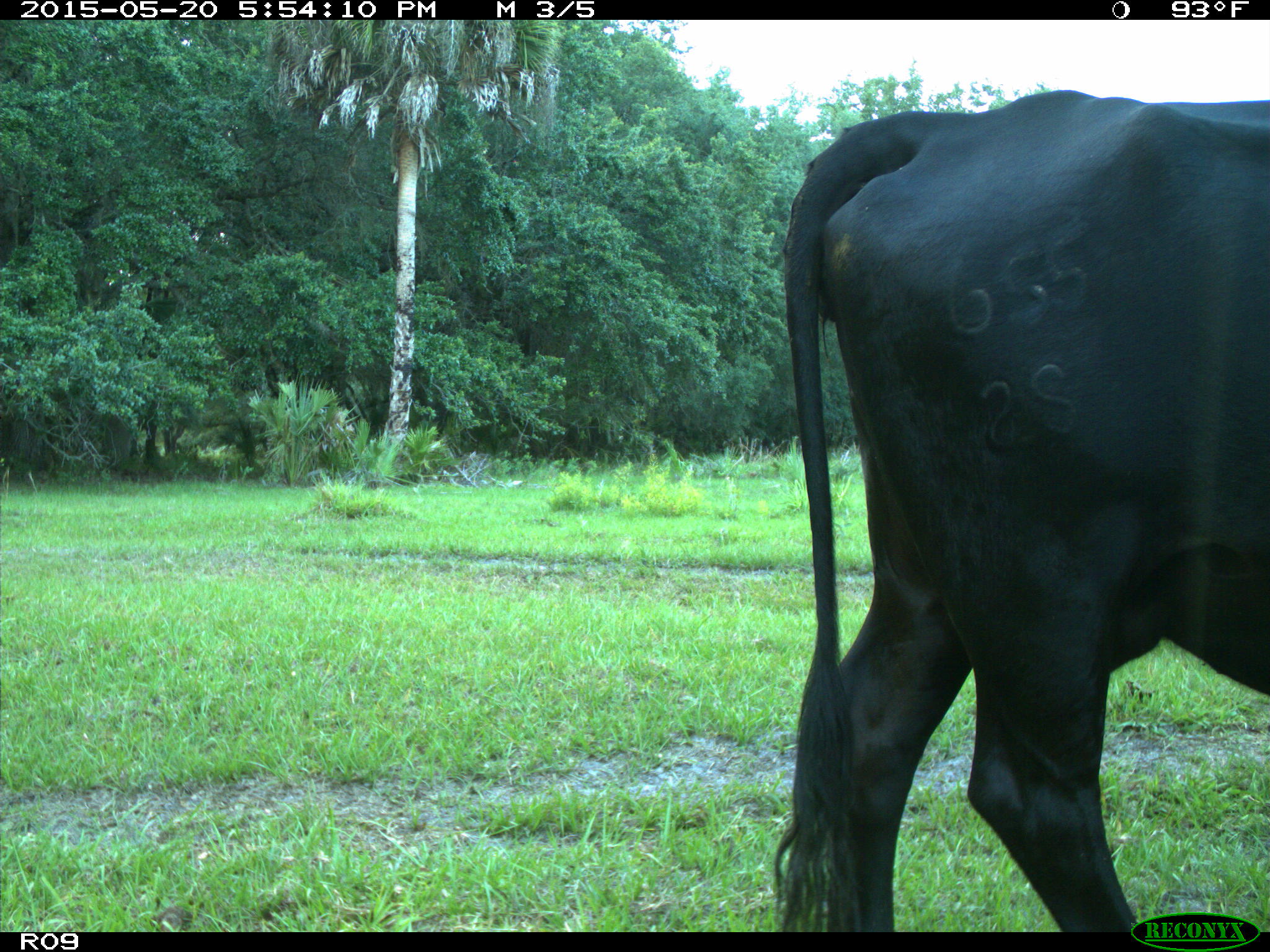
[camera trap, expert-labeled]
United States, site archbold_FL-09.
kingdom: Animalia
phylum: Chordata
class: Mammalia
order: Artiodactyla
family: Bovidae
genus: Bos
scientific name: Bos taurus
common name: domestic cow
Bos taurus (domestic cow).